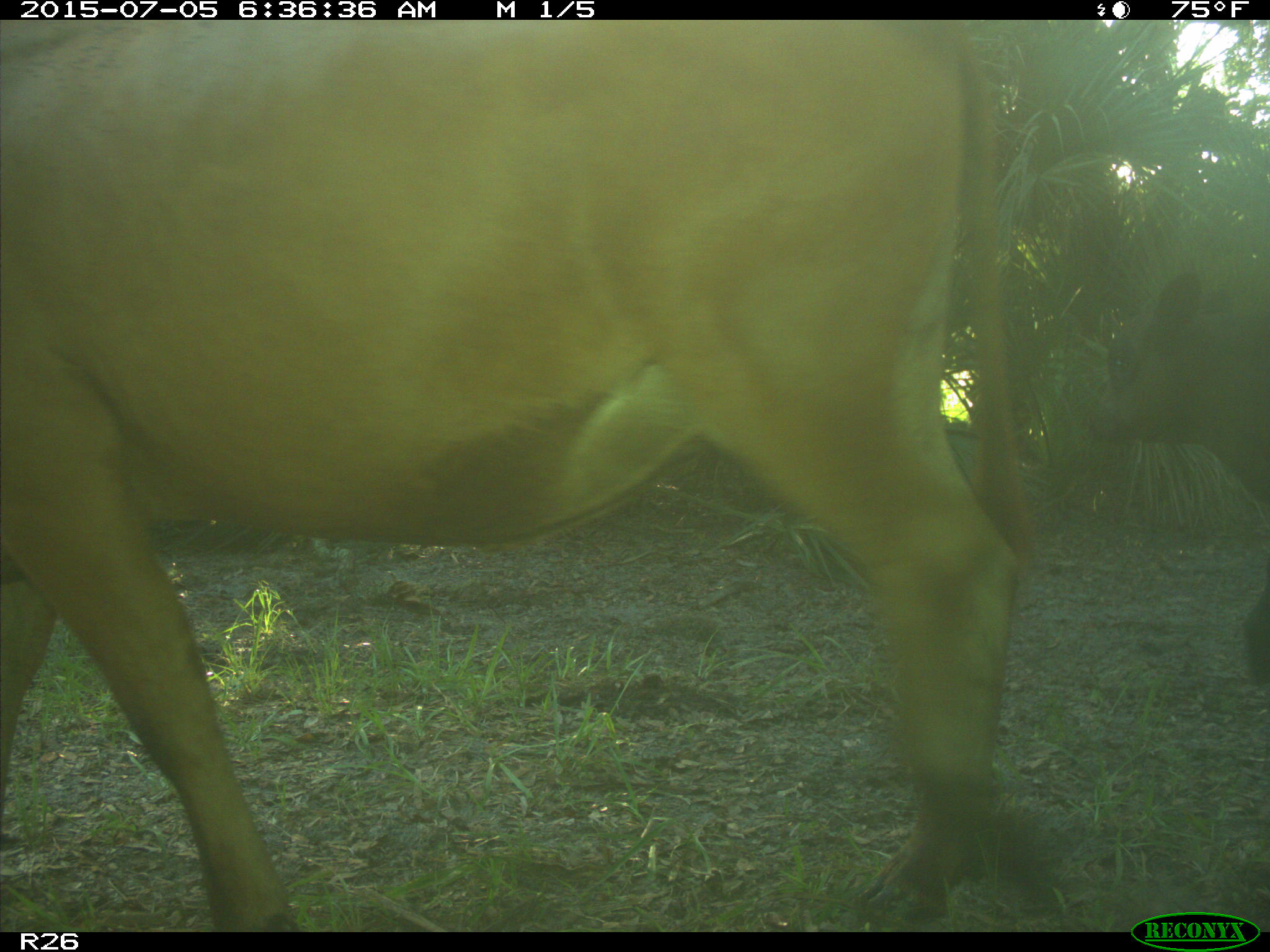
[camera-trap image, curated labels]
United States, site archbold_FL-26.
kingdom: Animalia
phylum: Chordata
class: Mammalia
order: Artiodactyla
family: Bovidae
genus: Bos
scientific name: Bos taurus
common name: domestic cow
Bos taurus (domestic cow).